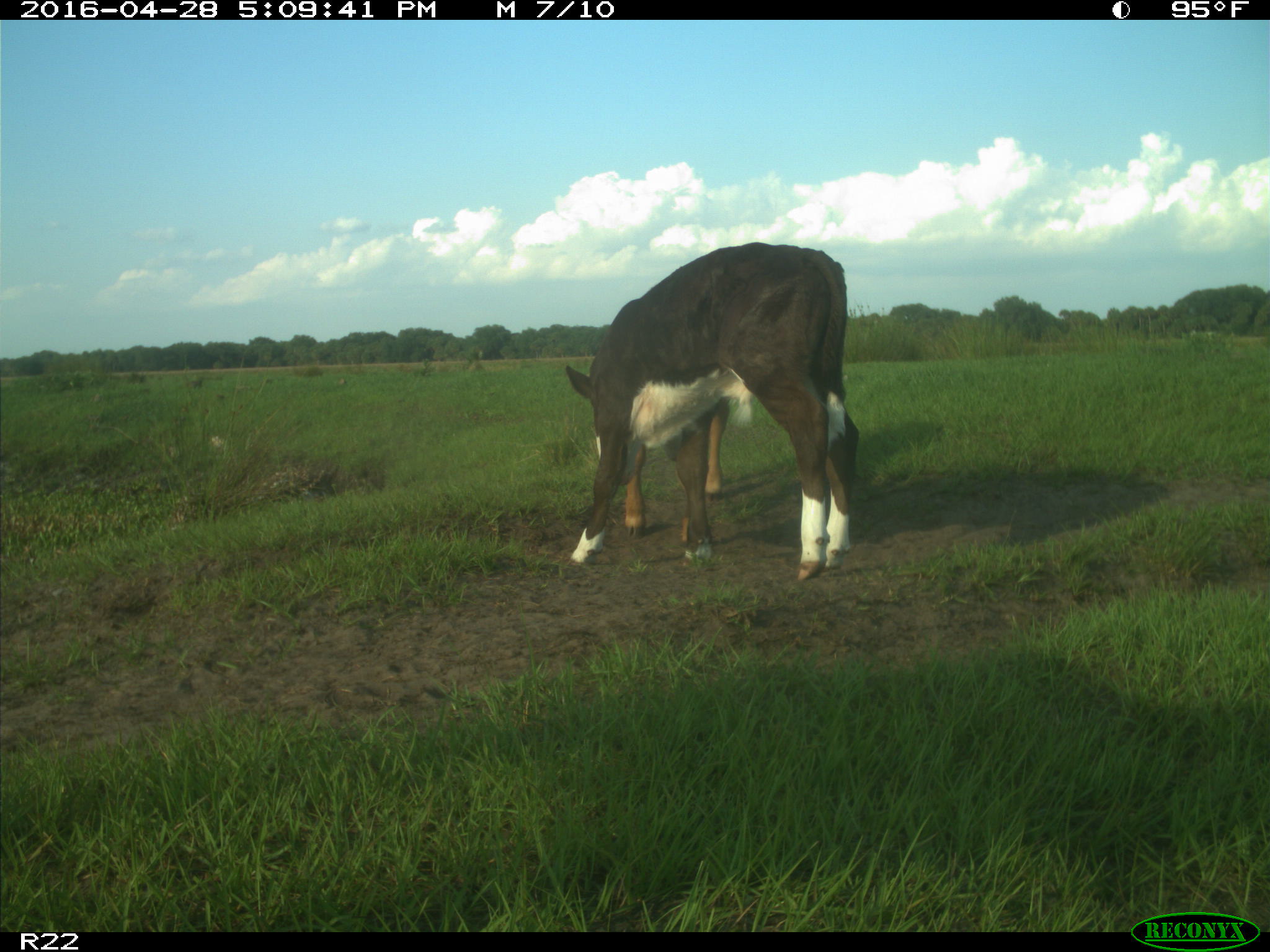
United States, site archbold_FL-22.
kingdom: Animalia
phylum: Chordata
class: Mammalia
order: Artiodactyla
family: Bovidae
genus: Bos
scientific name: Bos taurus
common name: domestic cow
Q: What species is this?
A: Bos taurus (domestic cow).